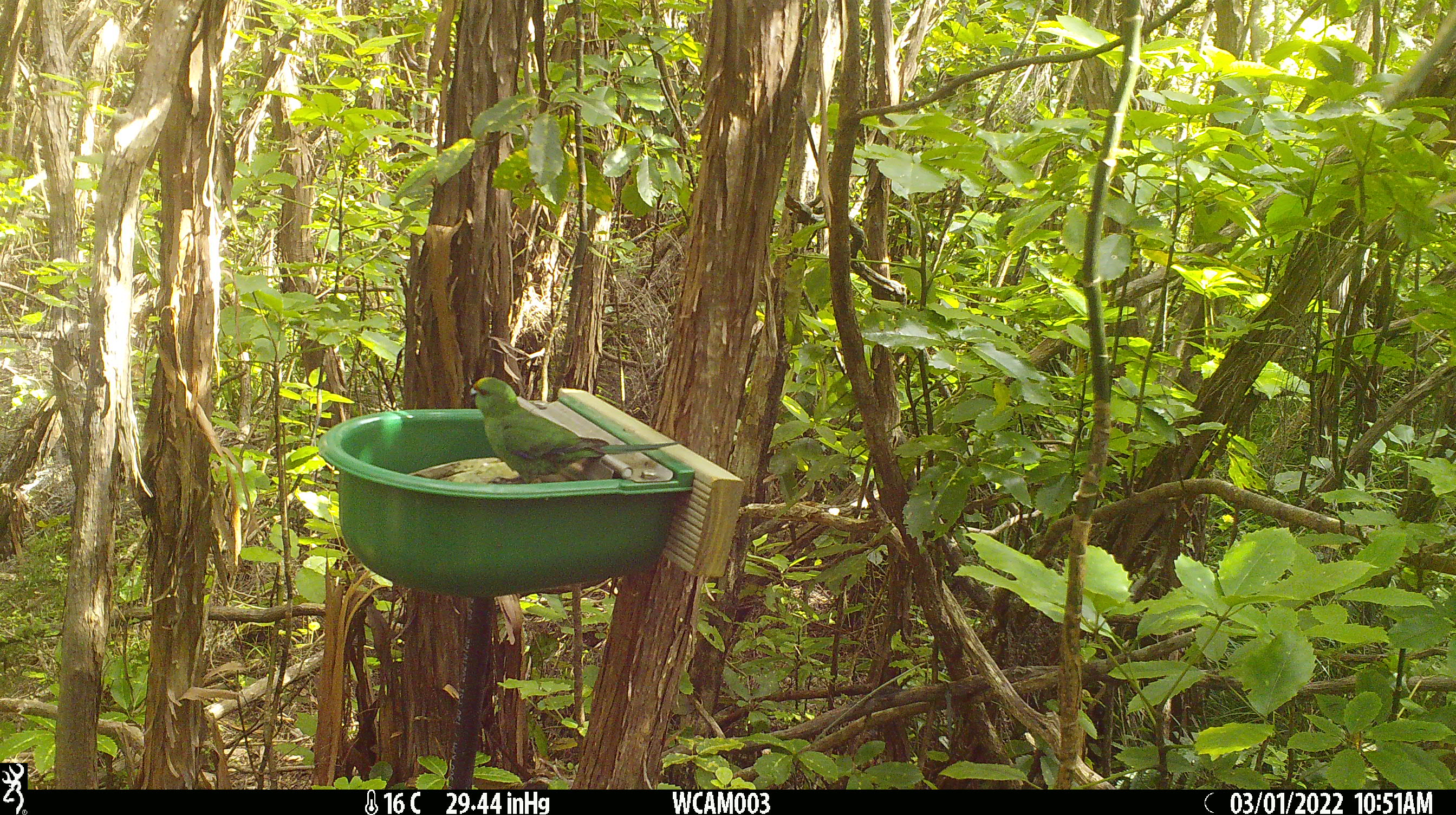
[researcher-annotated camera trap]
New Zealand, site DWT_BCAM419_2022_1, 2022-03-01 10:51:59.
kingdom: Animalia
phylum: Chordata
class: Aves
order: Psittaciformes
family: Psittaculidae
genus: Cyanoramphus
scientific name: Cyanoramphus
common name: parakeet